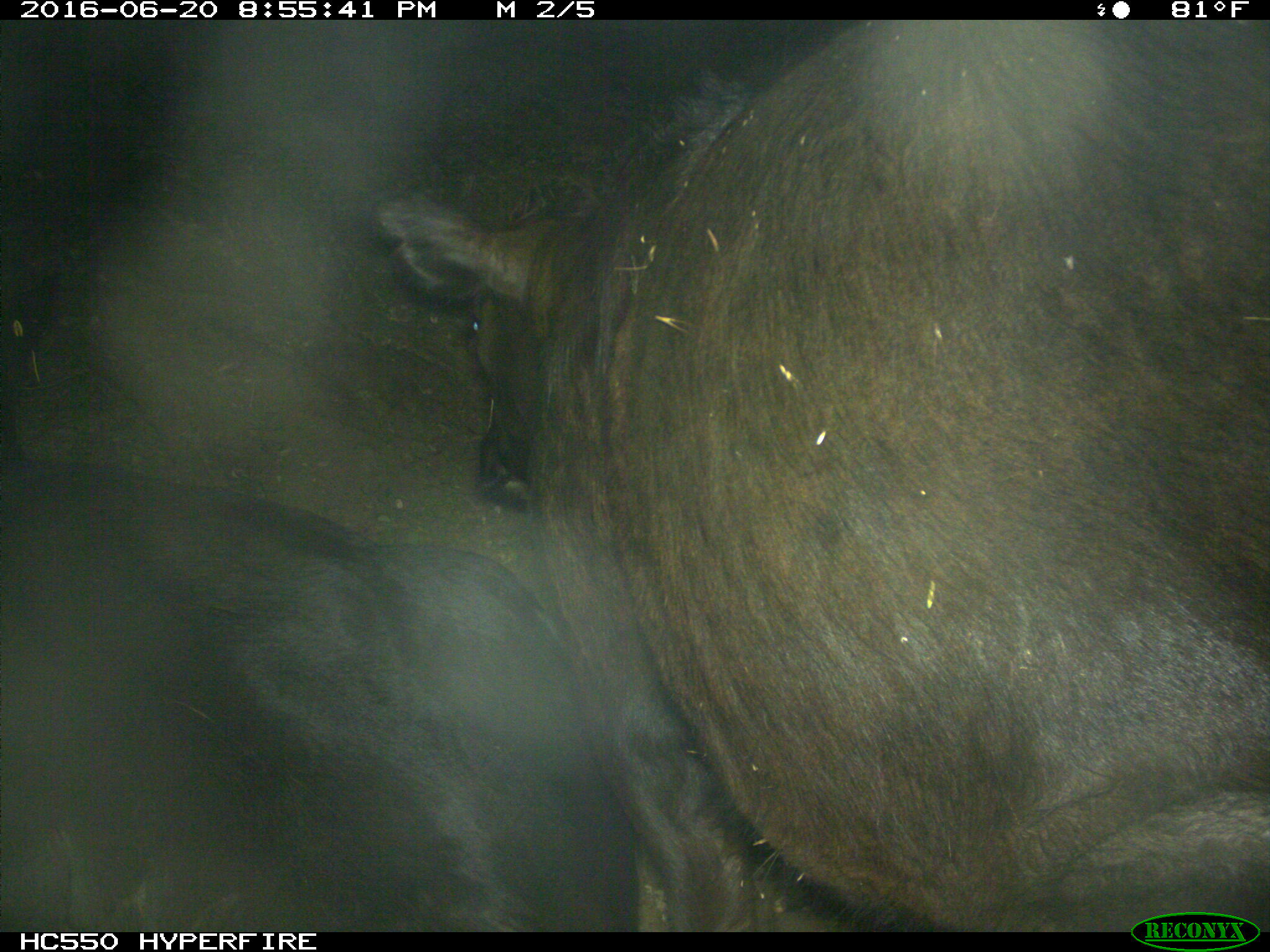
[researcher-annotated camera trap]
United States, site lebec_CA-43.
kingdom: Animalia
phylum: Chordata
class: Mammalia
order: Artiodactyla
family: Bovidae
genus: Bos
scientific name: Bos taurus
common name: domestic cow